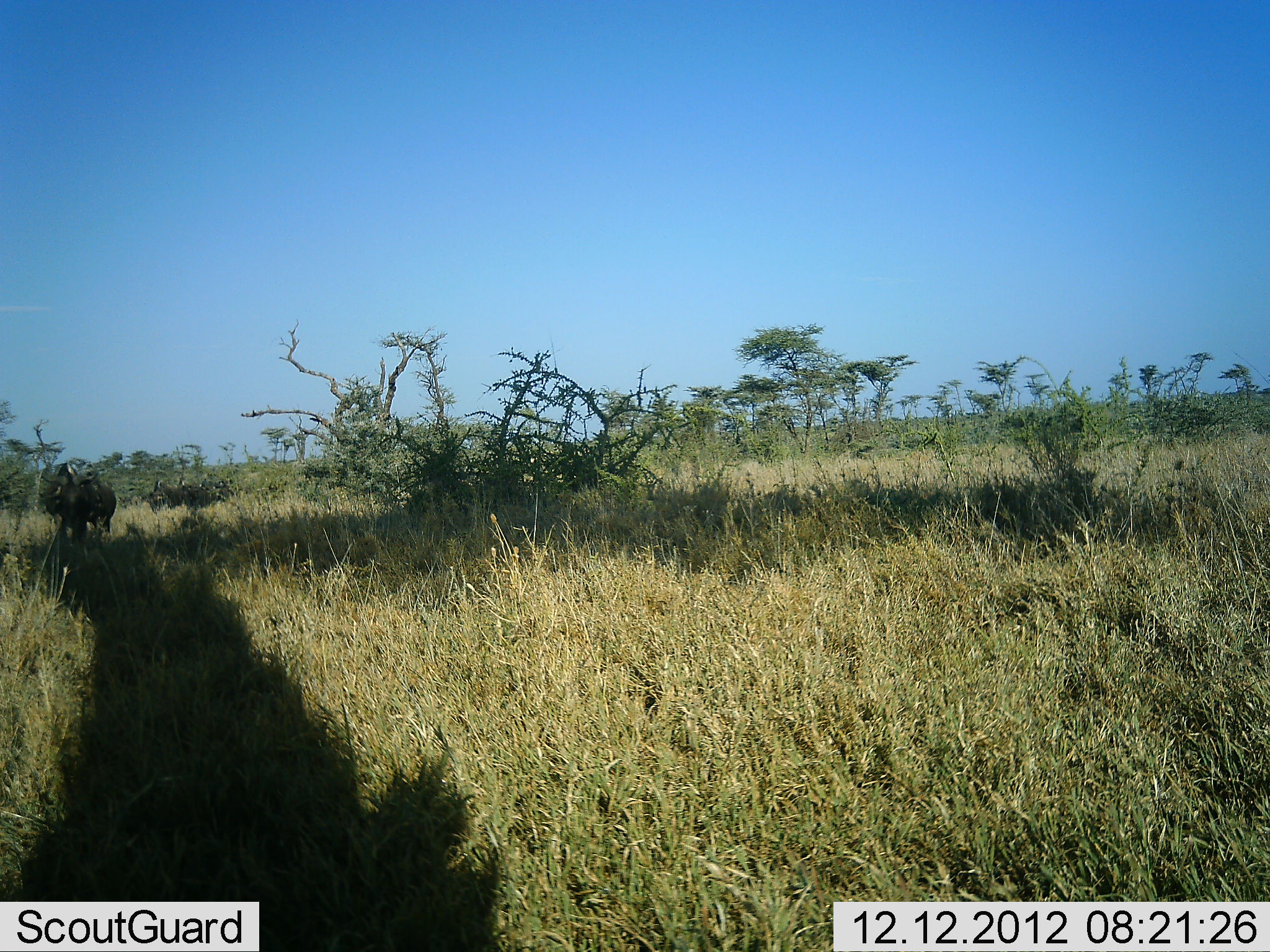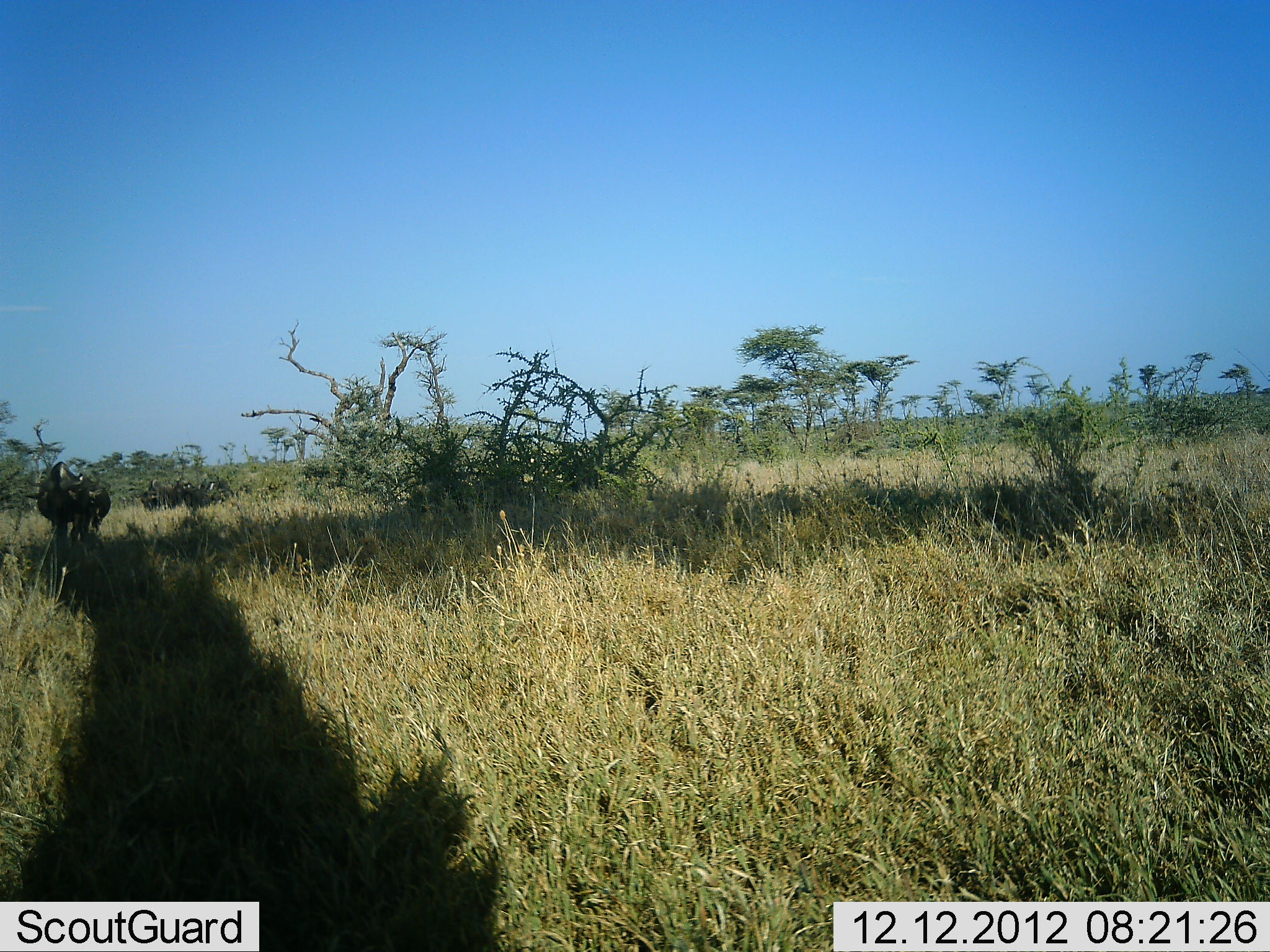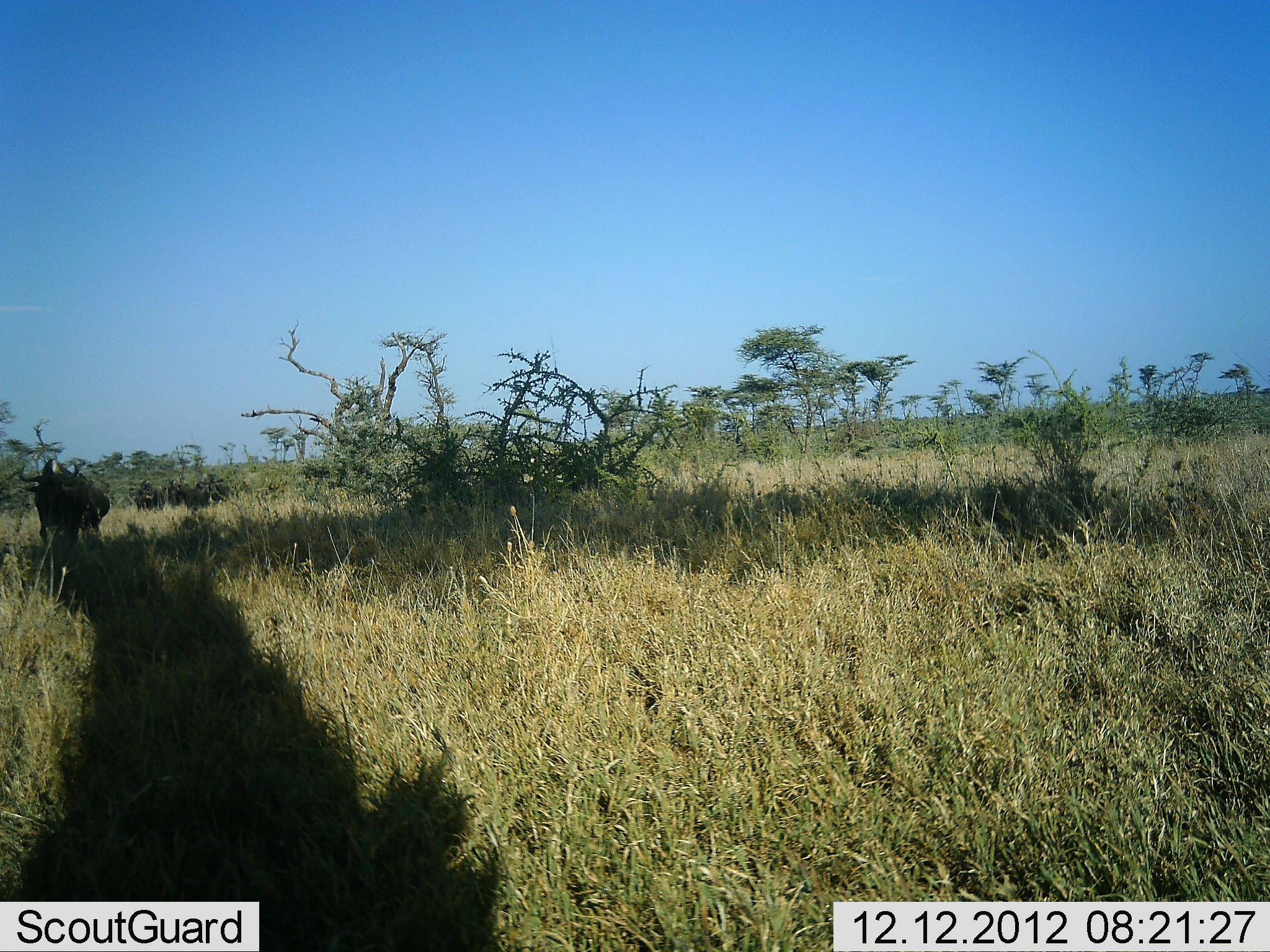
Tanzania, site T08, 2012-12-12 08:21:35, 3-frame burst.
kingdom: Animalia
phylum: Chordata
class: Mammalia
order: Artiodactyla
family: Bovidae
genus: Connochaetes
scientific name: Connochaetes taurinus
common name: blue wildebeest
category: wildebeest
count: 4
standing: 19%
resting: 0%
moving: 85%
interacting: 0%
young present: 0%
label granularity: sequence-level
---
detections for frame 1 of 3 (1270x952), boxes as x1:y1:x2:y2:
animal: 39:462:115:544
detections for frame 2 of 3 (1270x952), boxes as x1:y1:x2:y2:
animal: 26:461:99:560; 79:476:111:540; 133:478:182:514; 181:483:222:517; 201:476:234:501; 174:480:195:496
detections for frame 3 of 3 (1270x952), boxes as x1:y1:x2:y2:
animal: 18:457:89:557; 76:473:111:537; 128:479:163:513; 176:482:210:511; 206:476:230:503; 164:479:183:508; 158:482:172:502